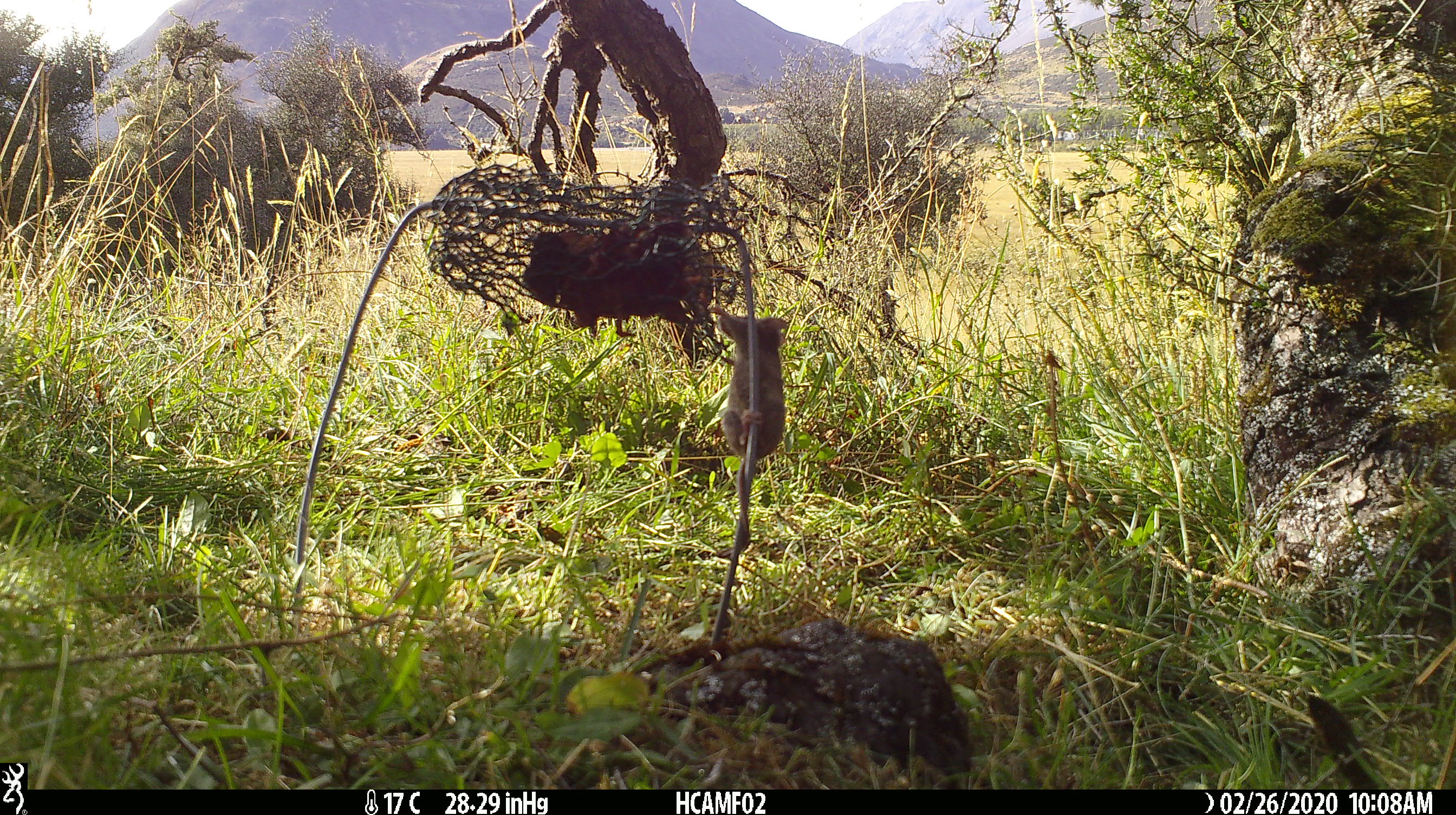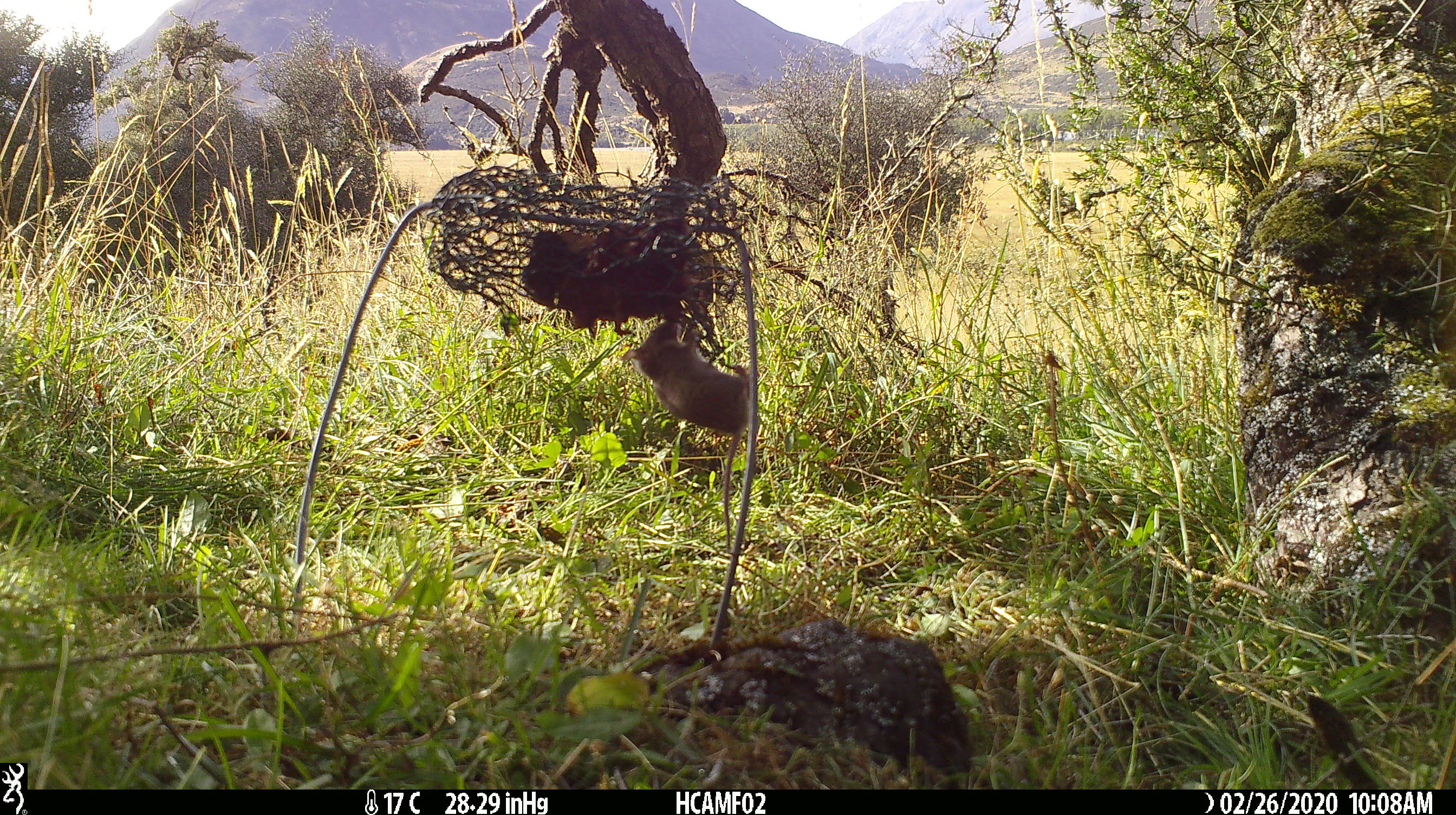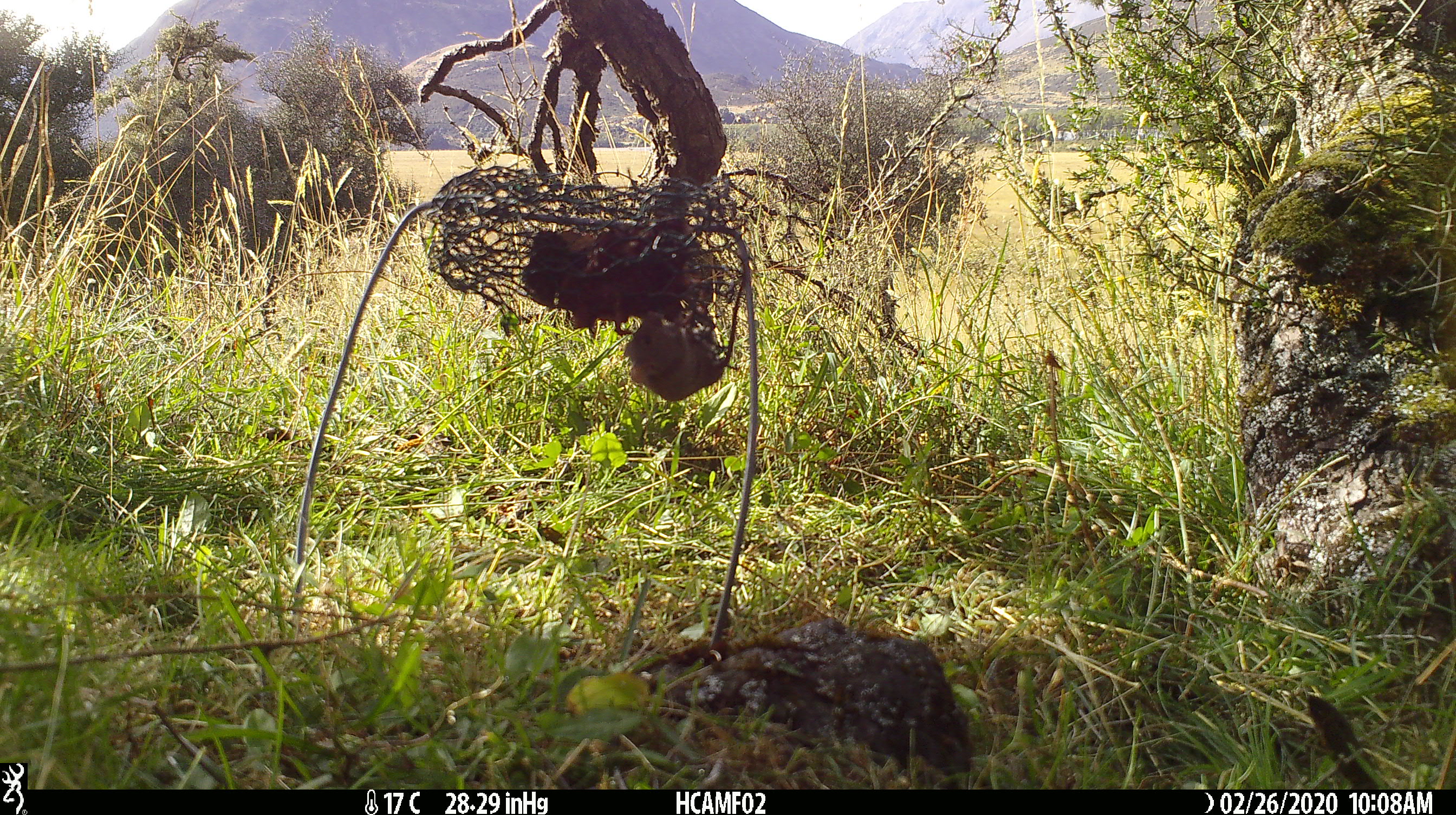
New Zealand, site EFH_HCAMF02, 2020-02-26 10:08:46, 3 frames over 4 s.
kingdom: Animalia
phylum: Chordata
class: Mammalia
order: Rodentia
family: Muridae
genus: Mus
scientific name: Mus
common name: mouse